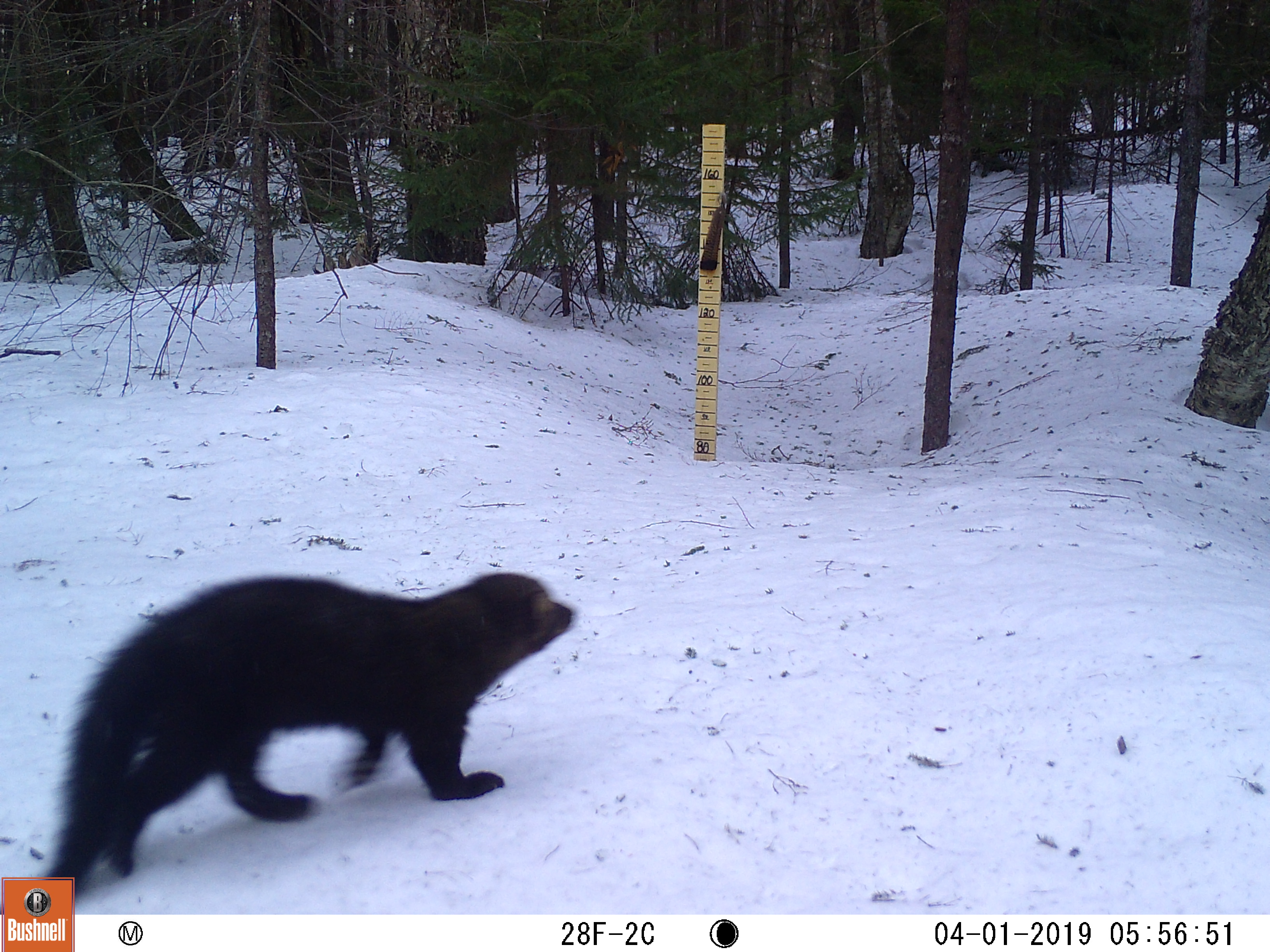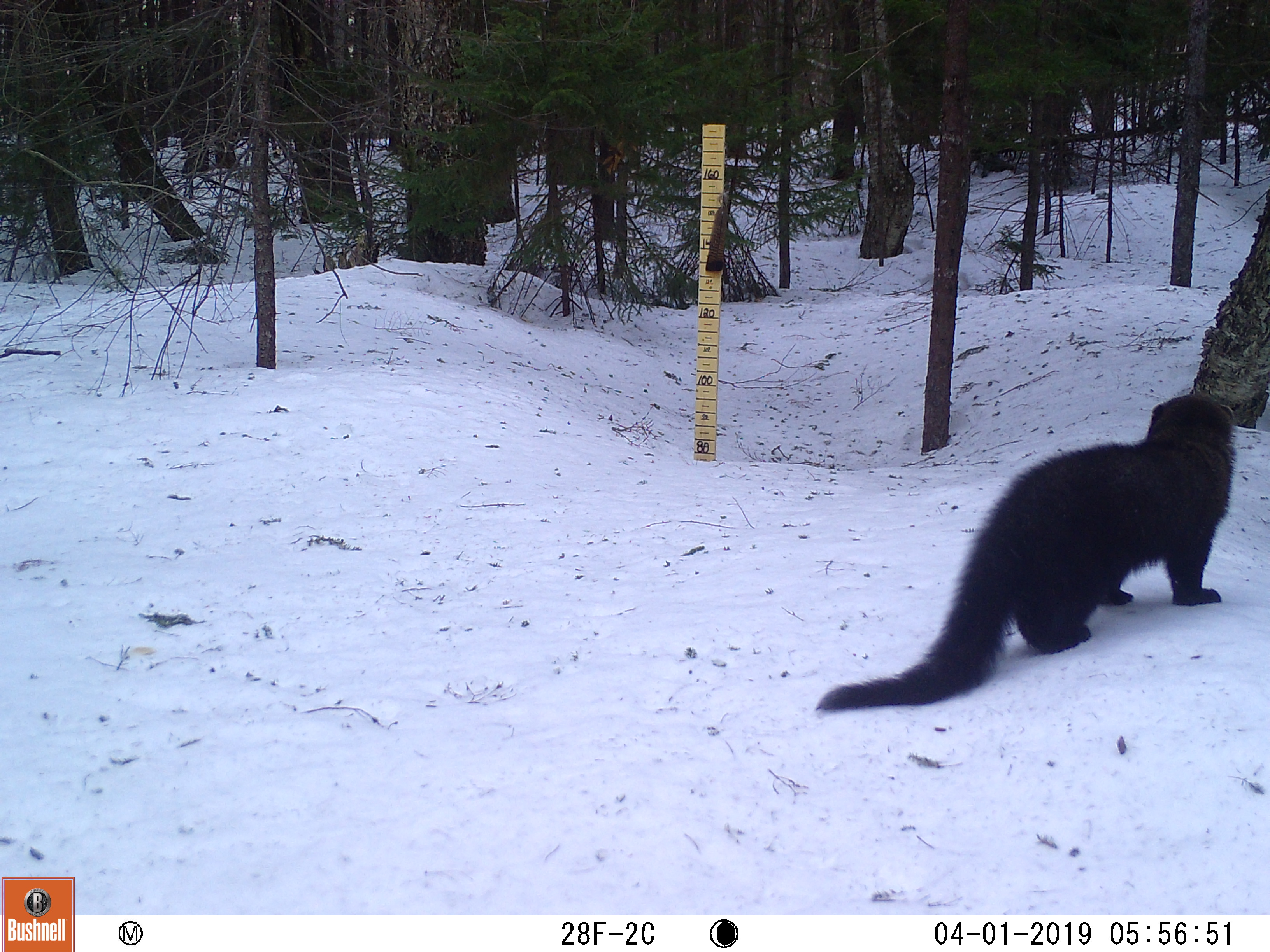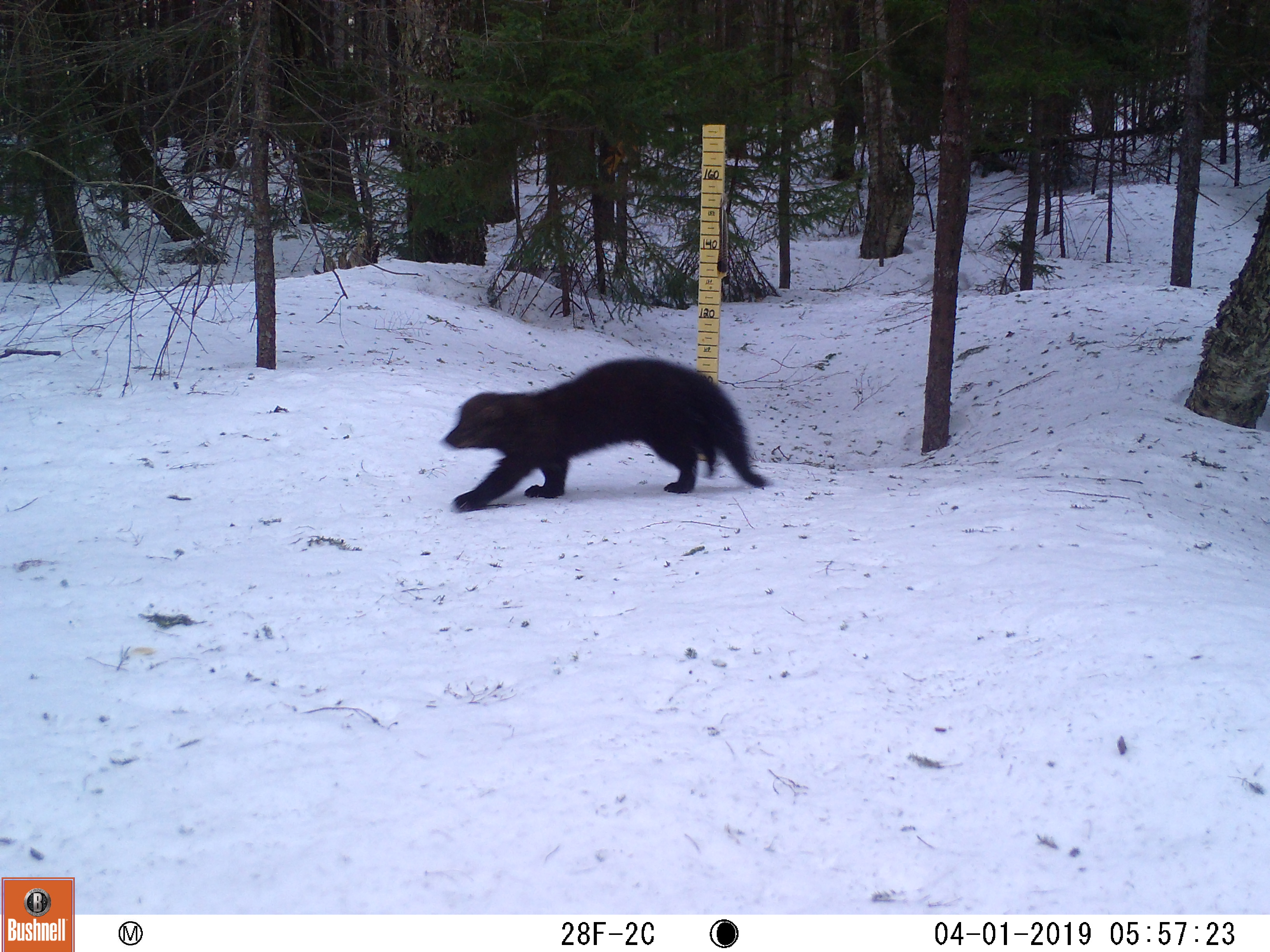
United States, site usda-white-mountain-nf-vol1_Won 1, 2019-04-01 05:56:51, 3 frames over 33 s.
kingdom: Animalia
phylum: Chordata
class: Mammalia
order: Carnivora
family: Mustelidae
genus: Pekania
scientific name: Pekania pennanti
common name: fisher